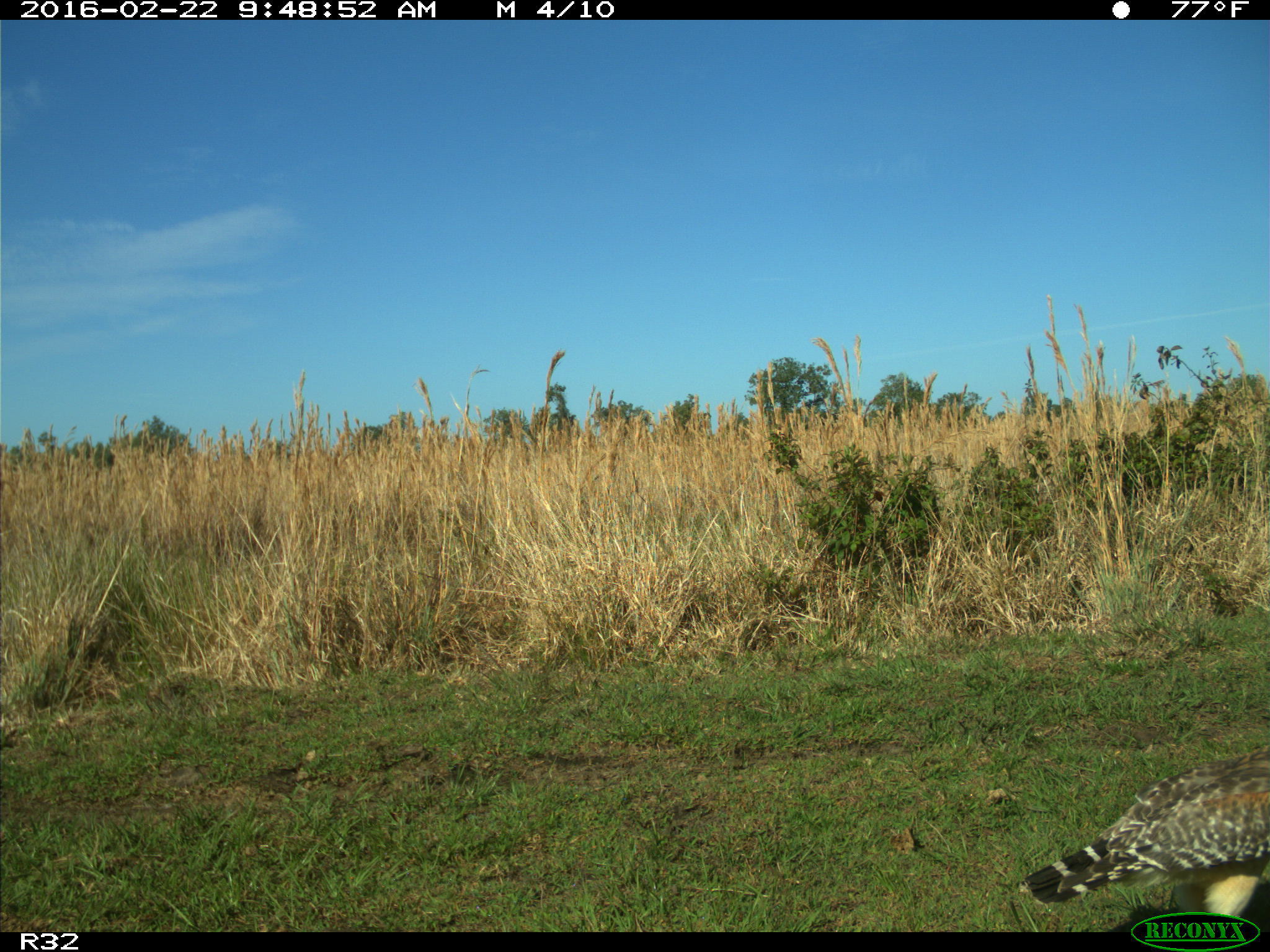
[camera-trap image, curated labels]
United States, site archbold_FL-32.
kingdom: Animalia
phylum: Chordata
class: Aves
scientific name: Aves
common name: birds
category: unidentified bird